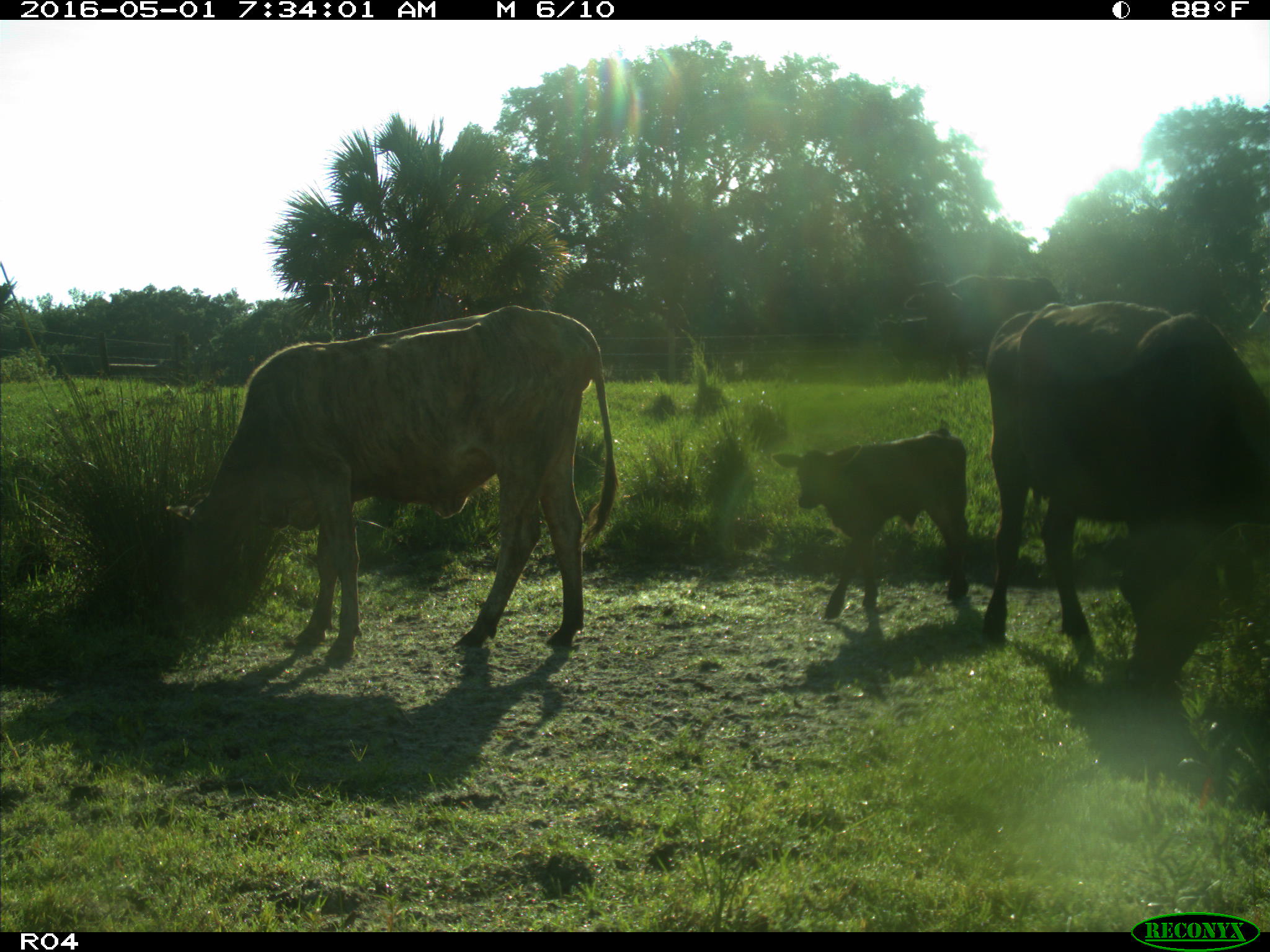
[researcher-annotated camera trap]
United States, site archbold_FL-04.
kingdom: Animalia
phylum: Chordata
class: Mammalia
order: Artiodactyla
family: Bovidae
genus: Bos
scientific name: Bos taurus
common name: domestic cow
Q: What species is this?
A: Bos taurus (domestic cow).